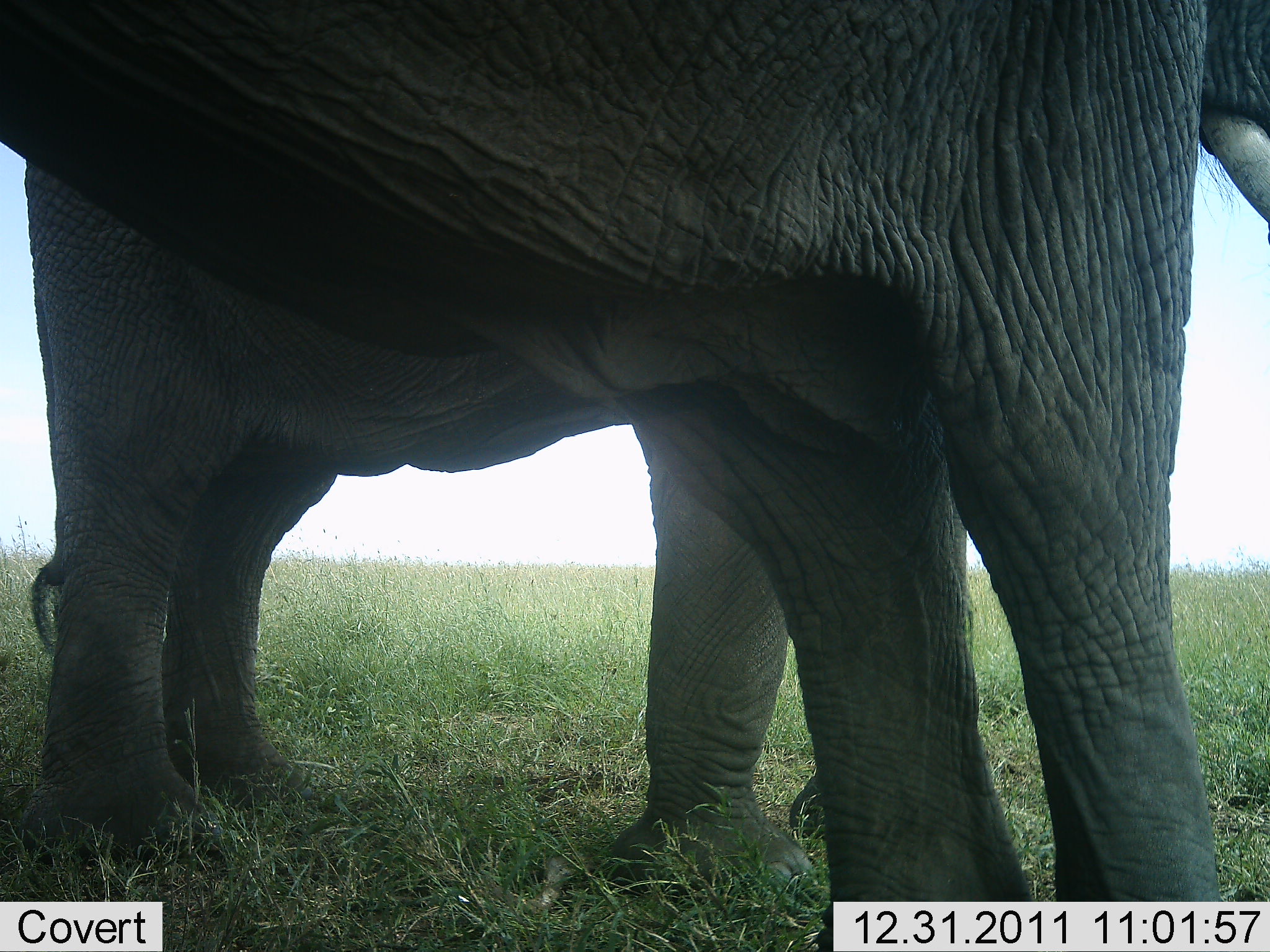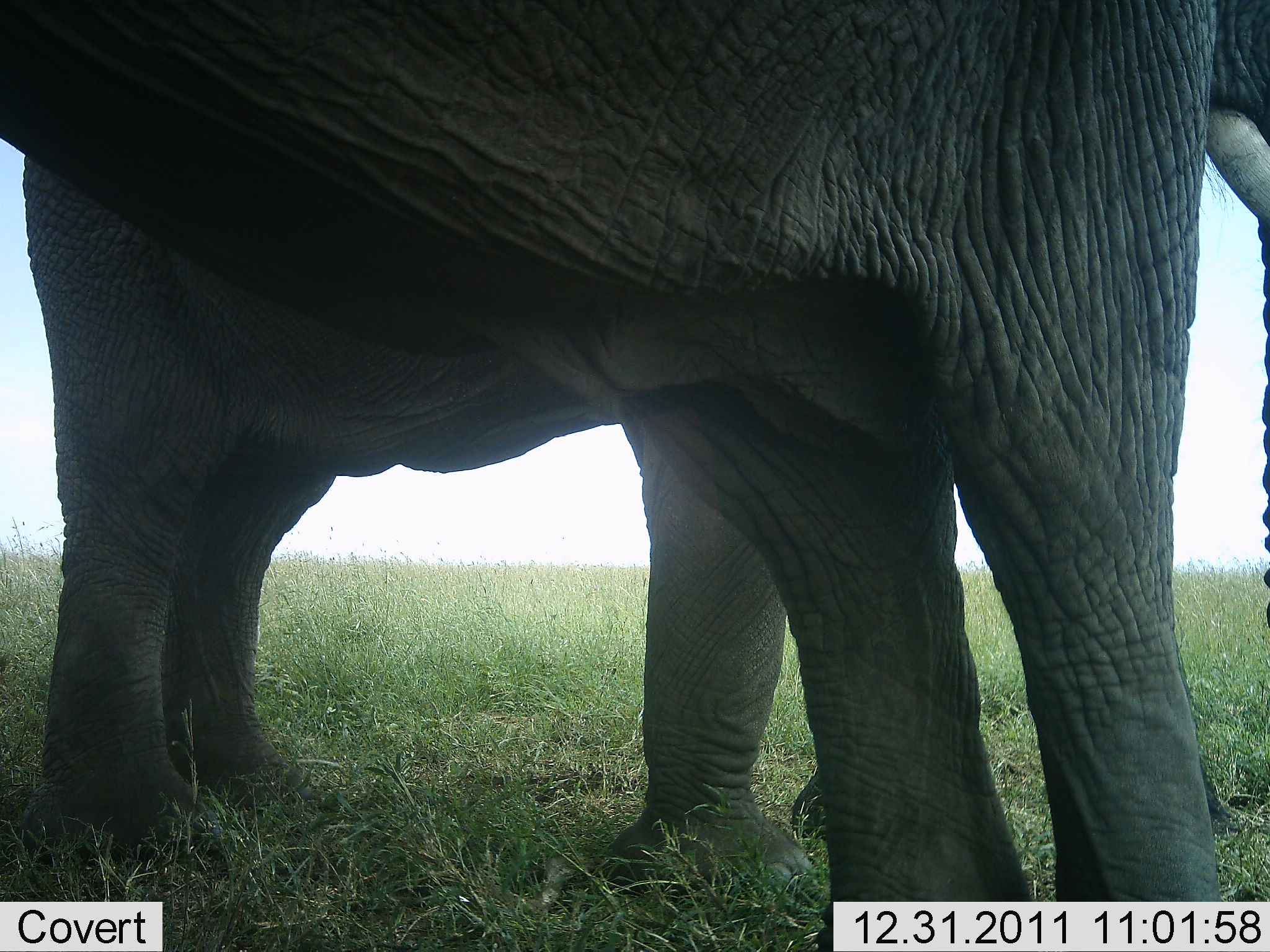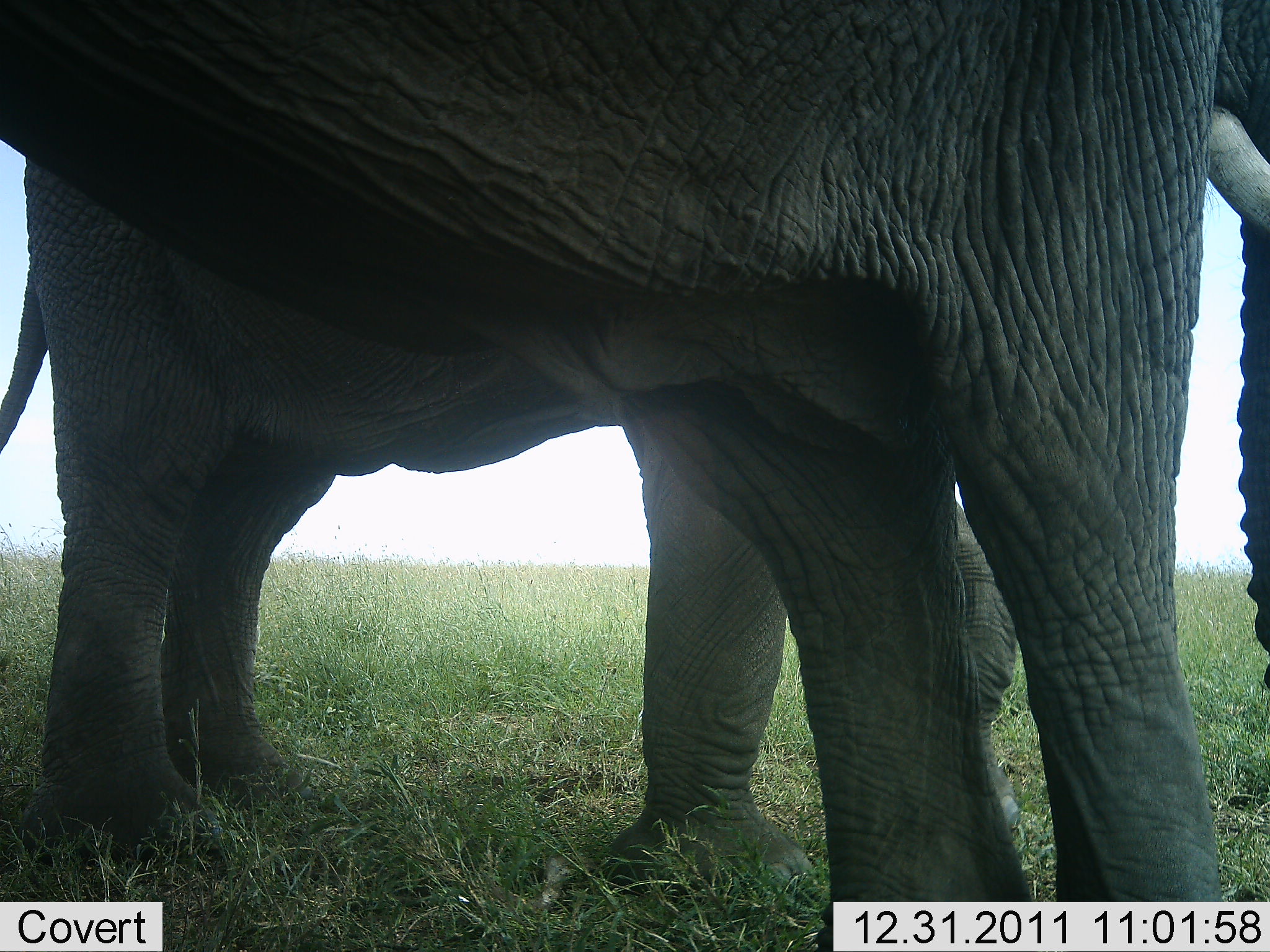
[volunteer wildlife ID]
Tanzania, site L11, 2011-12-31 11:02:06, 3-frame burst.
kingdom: Animalia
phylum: Chordata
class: Mammalia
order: Proboscidea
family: Elephantidae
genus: Loxodonta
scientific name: Loxodonta africana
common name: african bush elephant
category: elephant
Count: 2.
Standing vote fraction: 100%.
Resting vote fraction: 7%.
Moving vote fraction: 0%.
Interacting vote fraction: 7%.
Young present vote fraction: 0%.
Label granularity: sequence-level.